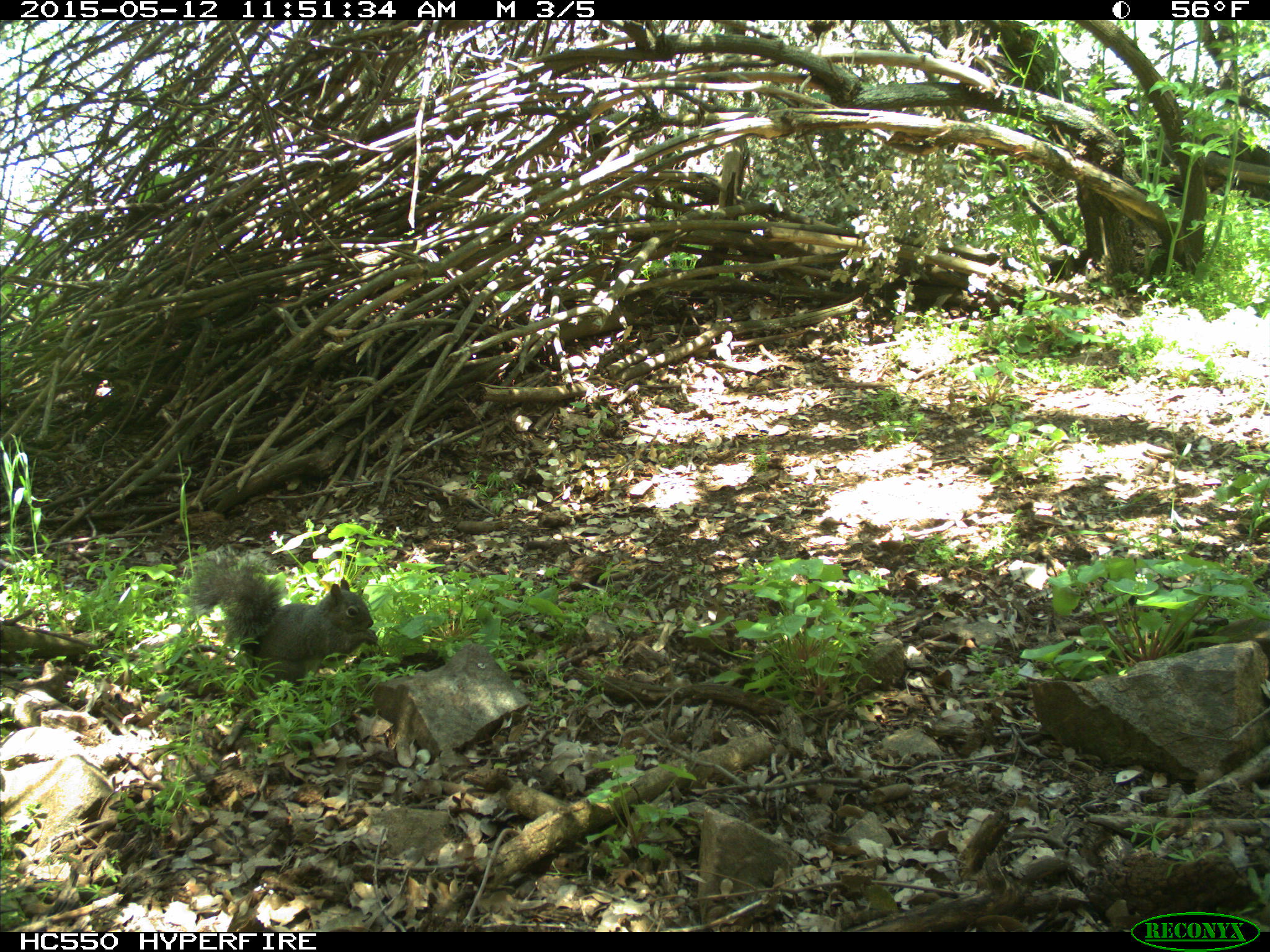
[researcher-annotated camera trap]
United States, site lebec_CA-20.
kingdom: Animalia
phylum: Chordata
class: Mammalia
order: Rodentia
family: Sciuridae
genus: Sciurus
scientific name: Sciurus carolinensis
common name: eastern gray squirrel